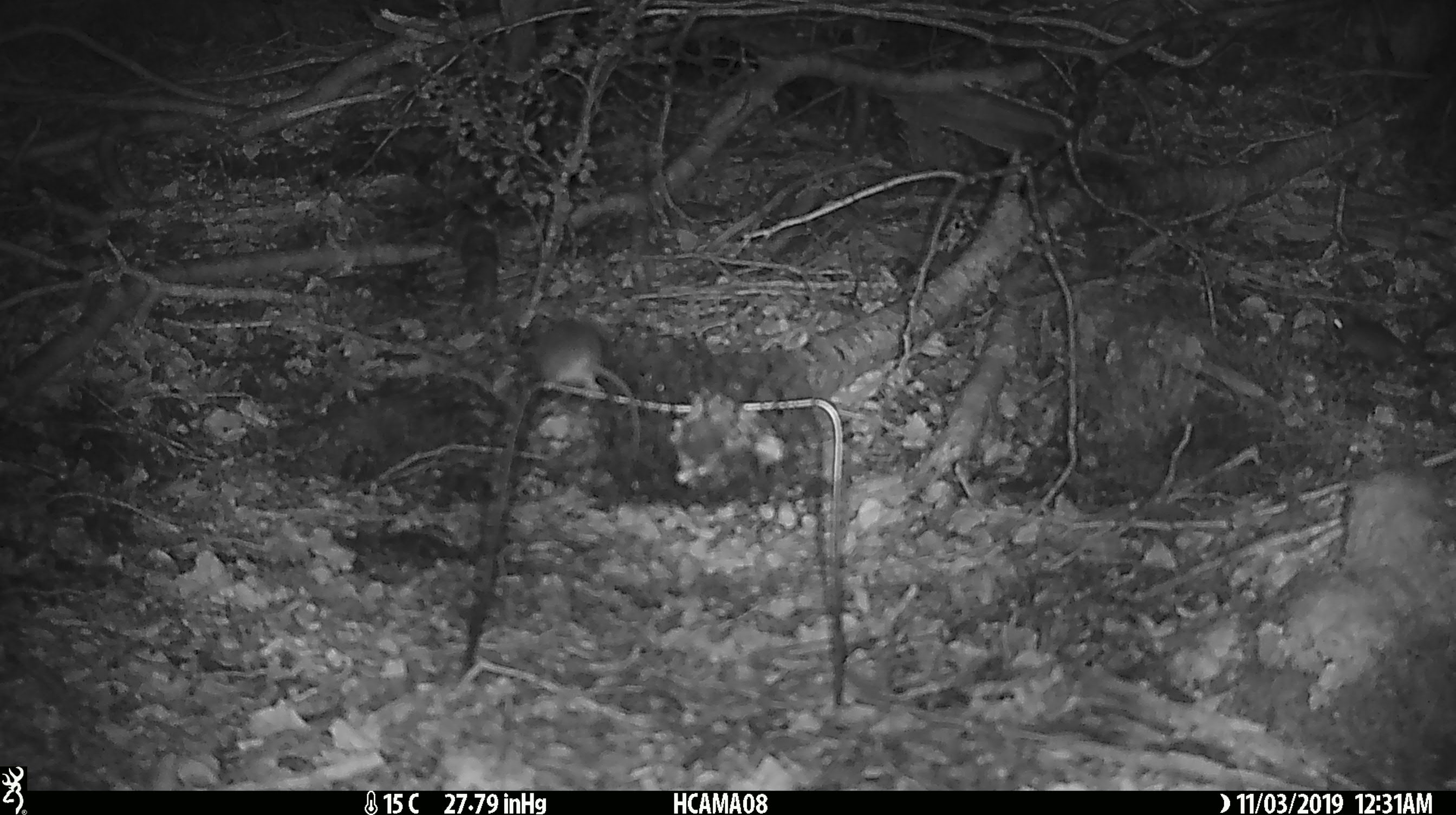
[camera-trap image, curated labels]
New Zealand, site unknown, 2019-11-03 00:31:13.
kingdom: Animalia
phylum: Chordata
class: Mammalia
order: Rodentia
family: Muridae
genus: Mus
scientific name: Mus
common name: mouse